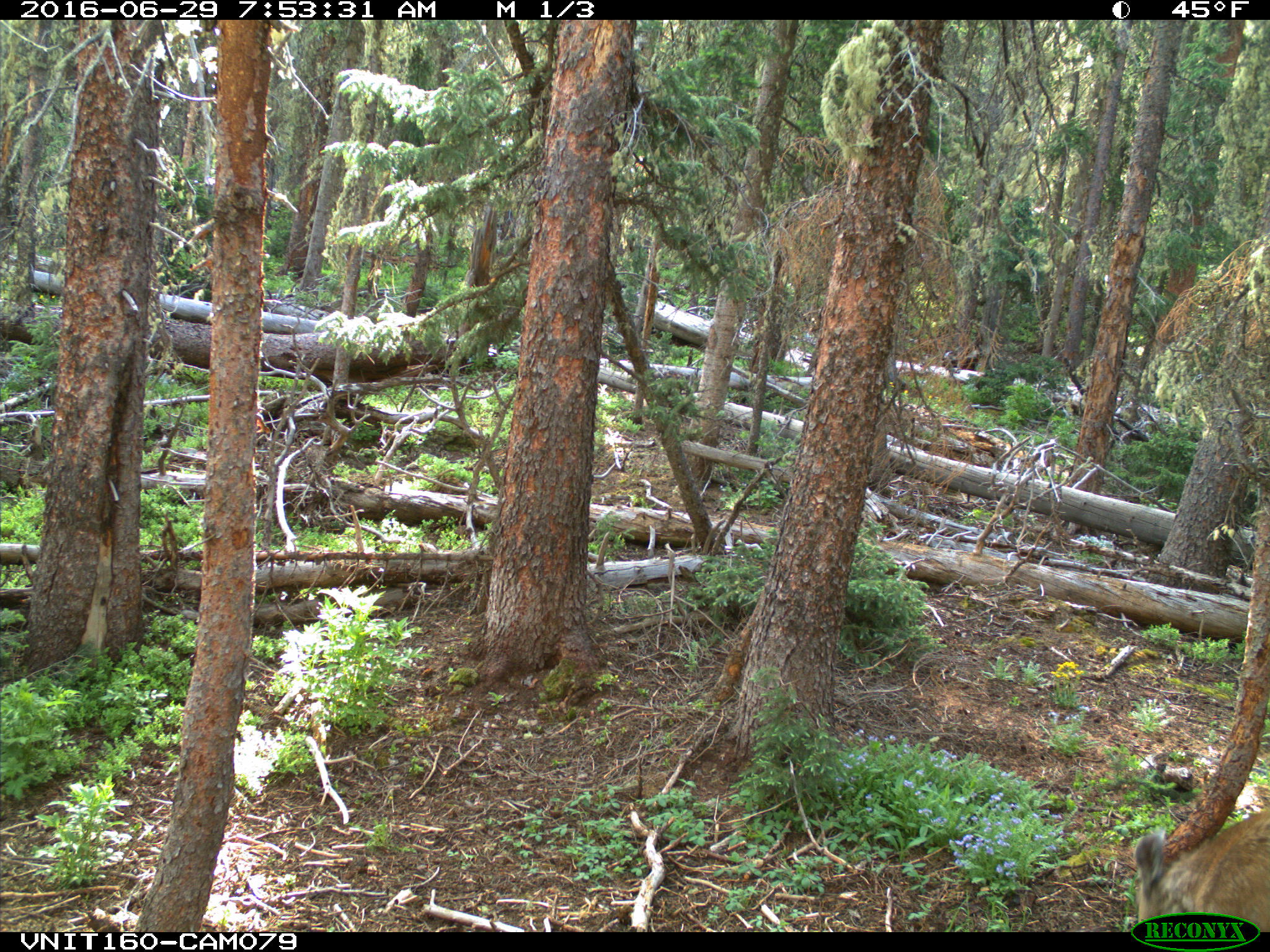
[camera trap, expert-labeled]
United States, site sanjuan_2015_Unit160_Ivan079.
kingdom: Animalia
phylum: Chordata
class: Mammalia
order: Artiodactyla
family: Cervidae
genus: Odocoileus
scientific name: Odocoileus hemionus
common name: mule deer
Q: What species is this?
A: Odocoileus hemionus (mule deer).